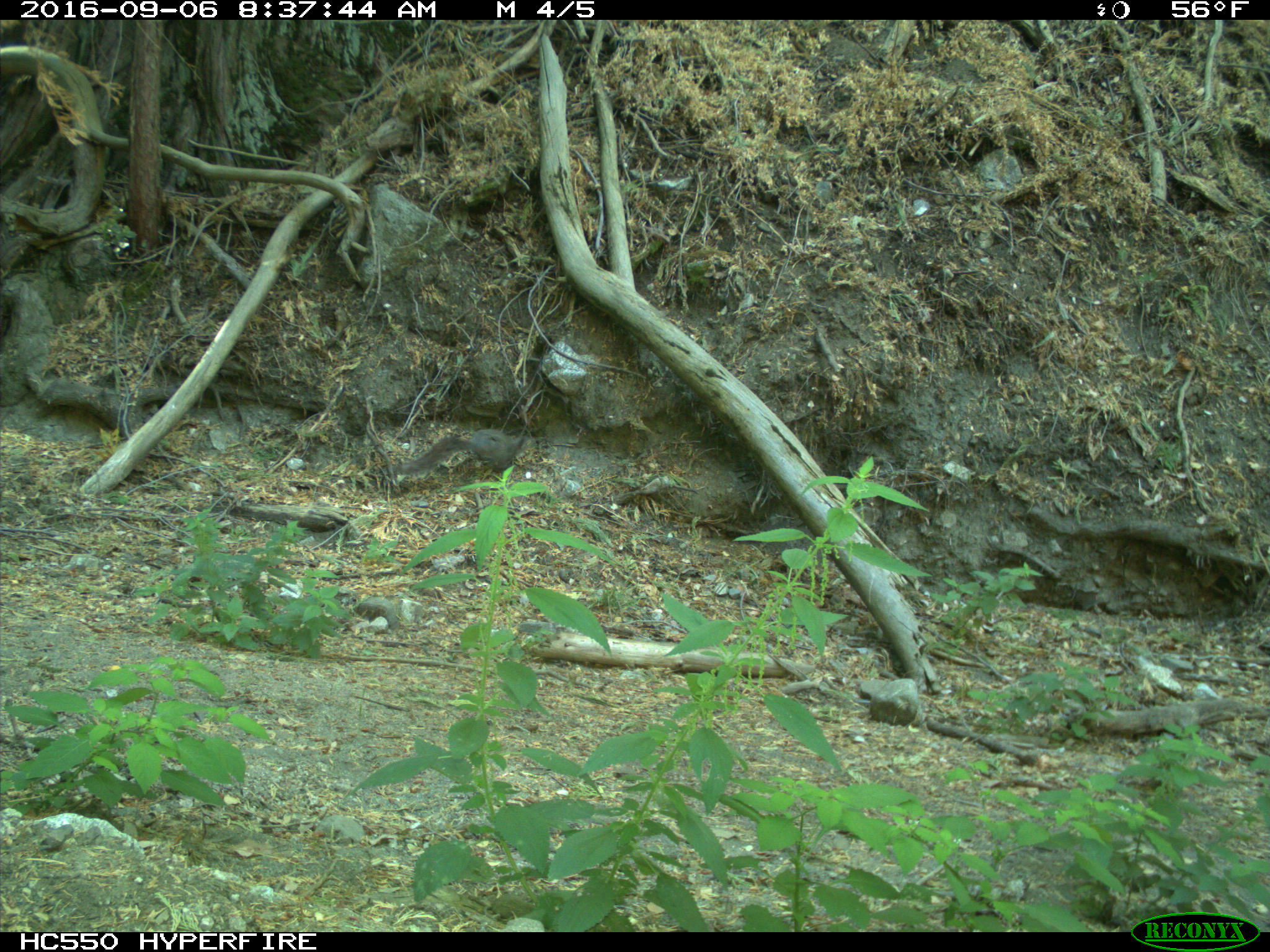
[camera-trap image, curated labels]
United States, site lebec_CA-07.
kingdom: Animalia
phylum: Chordata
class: Mammalia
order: Rodentia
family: Sciuridae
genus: Sciurus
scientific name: Sciurus carolinensis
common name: eastern gray squirrel